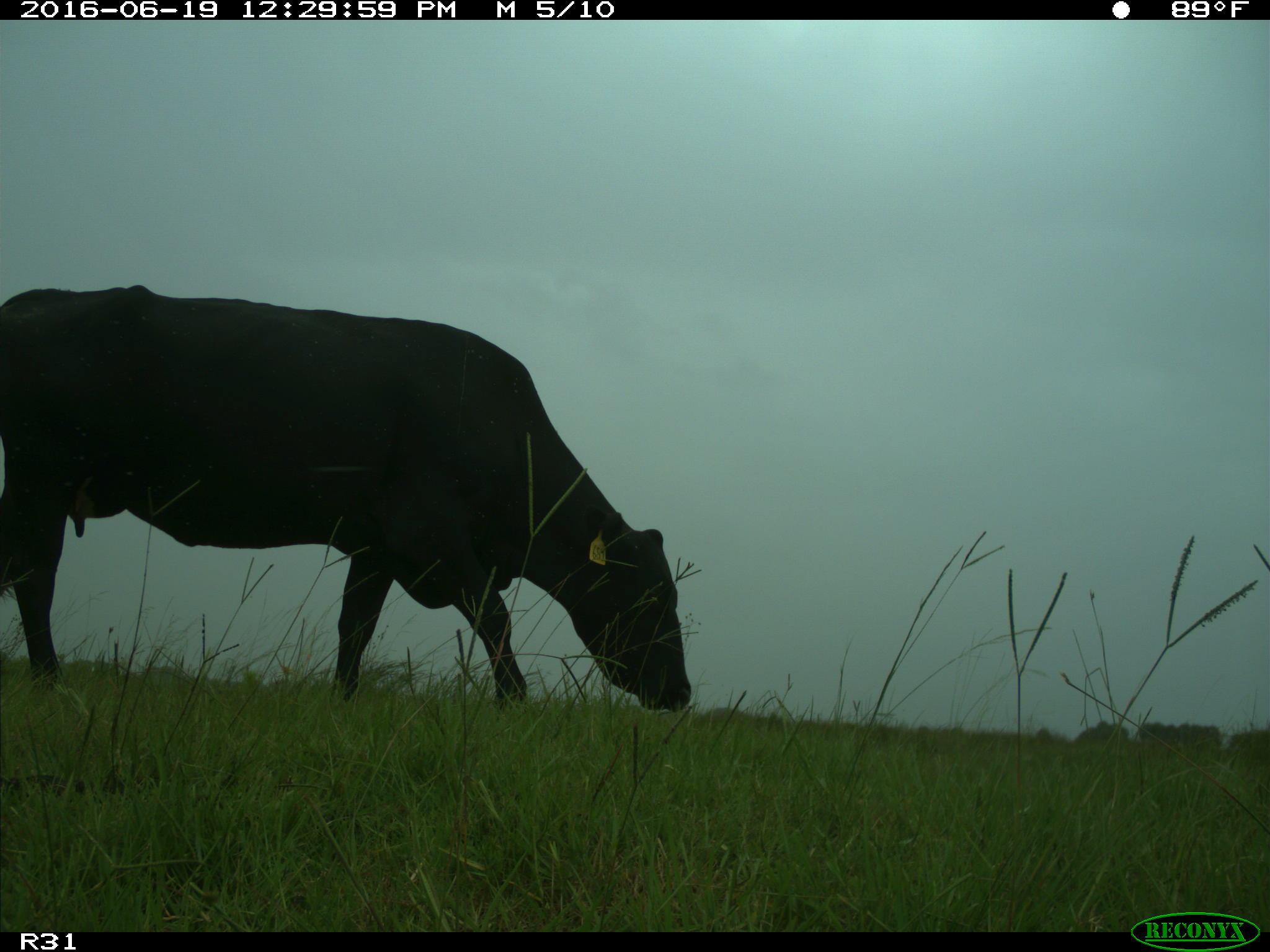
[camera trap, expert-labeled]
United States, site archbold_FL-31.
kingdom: Animalia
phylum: Chordata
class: Mammalia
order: Artiodactyla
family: Bovidae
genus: Bos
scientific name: Bos taurus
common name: domestic cow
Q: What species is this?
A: Bos taurus (domestic cow).